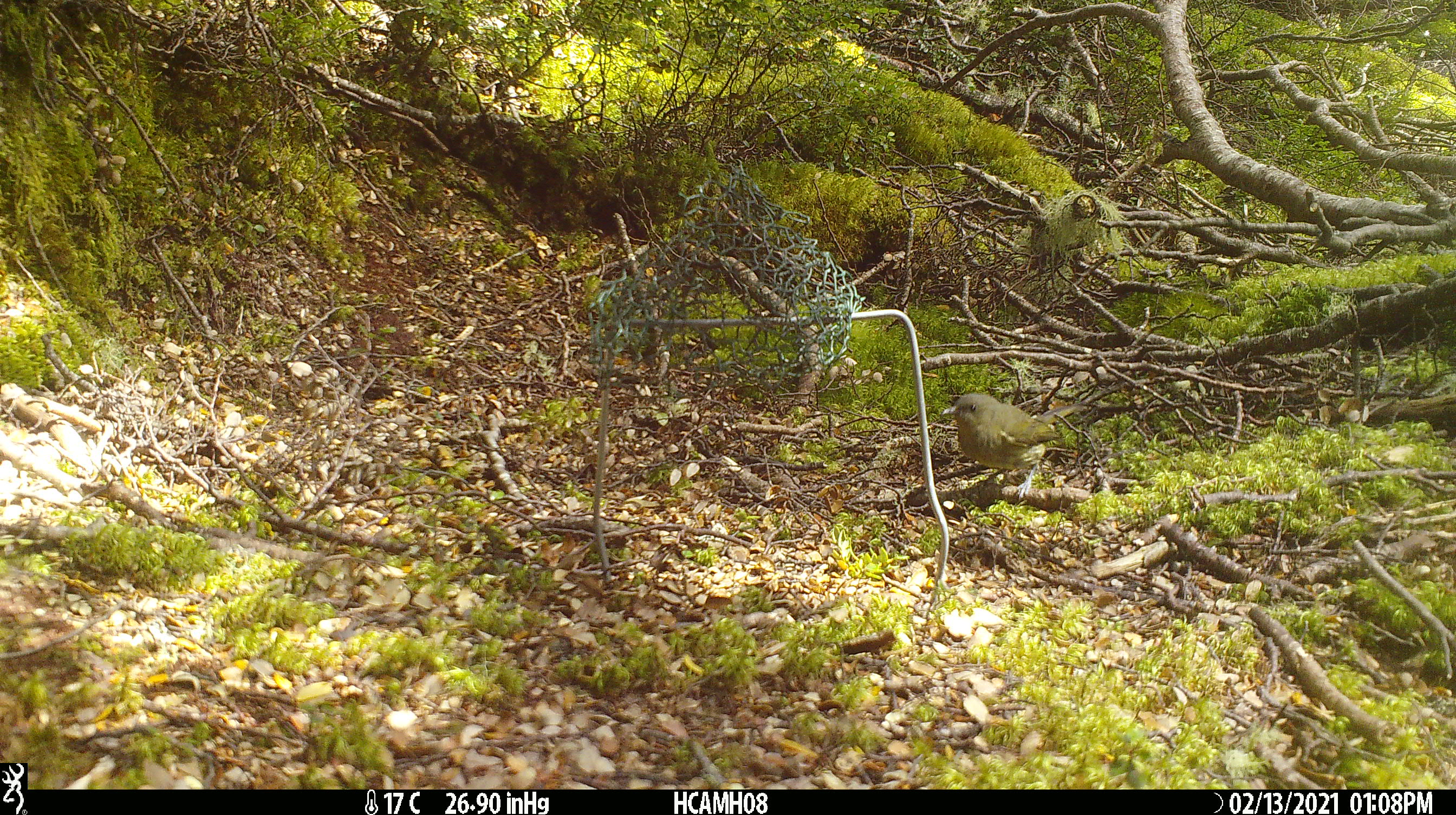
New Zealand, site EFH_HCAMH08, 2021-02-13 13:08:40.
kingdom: Animalia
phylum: Chordata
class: Aves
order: Passeriformes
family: Meliphagidae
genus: Anthornis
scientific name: Anthornis melanura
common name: new zealand bellbird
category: bellbird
Bellbird (new zealand bellbird) (Anthornis melanura).